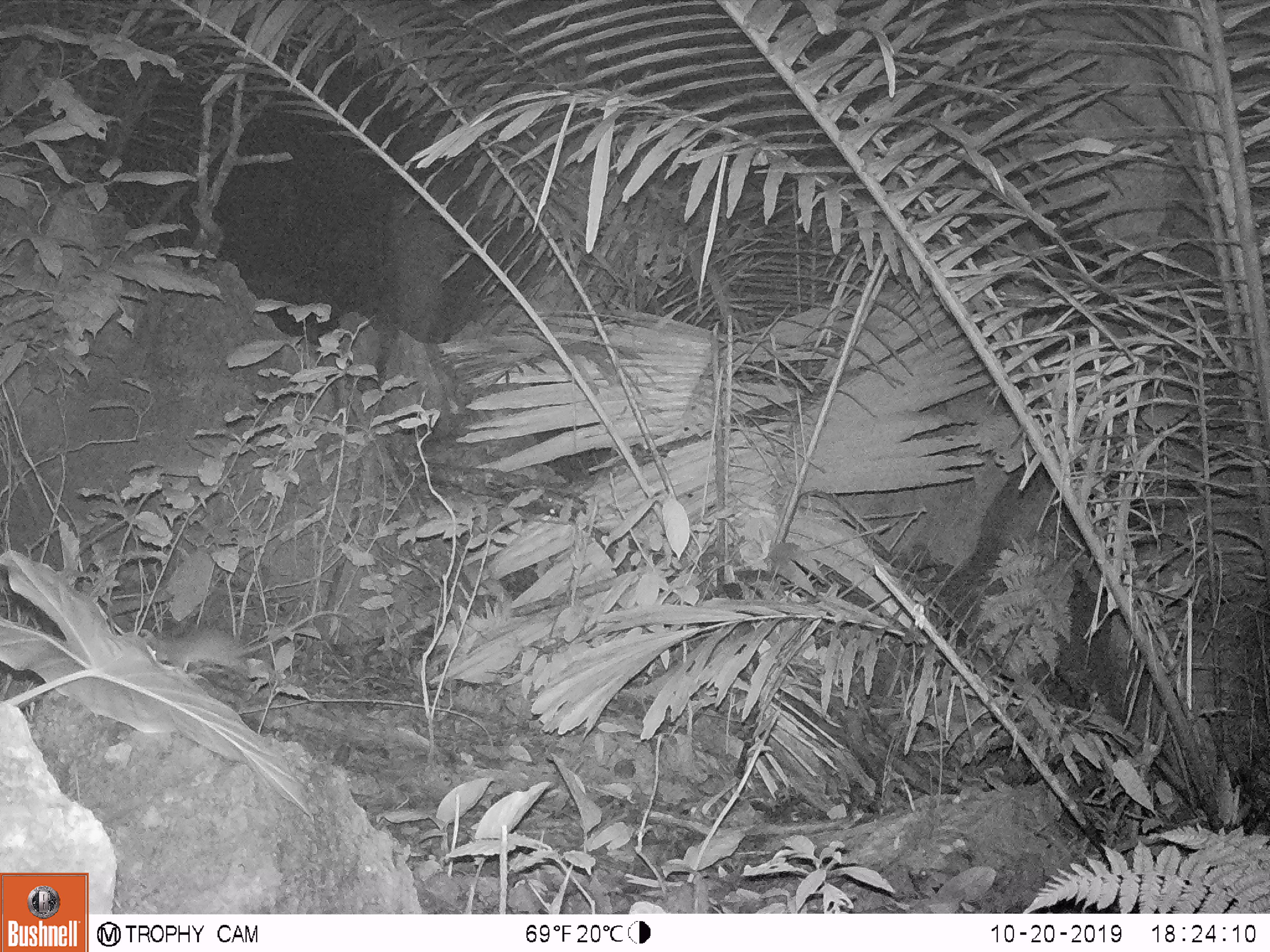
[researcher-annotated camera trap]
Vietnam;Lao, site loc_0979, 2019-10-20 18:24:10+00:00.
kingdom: Animalia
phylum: Chordata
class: Mammalia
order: Rodentia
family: Muridae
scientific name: Muridae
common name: old-world mice and rats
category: unidentified murid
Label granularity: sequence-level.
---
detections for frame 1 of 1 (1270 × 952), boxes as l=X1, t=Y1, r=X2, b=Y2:
unidentified murid: l=138, t=608, r=377, b=679